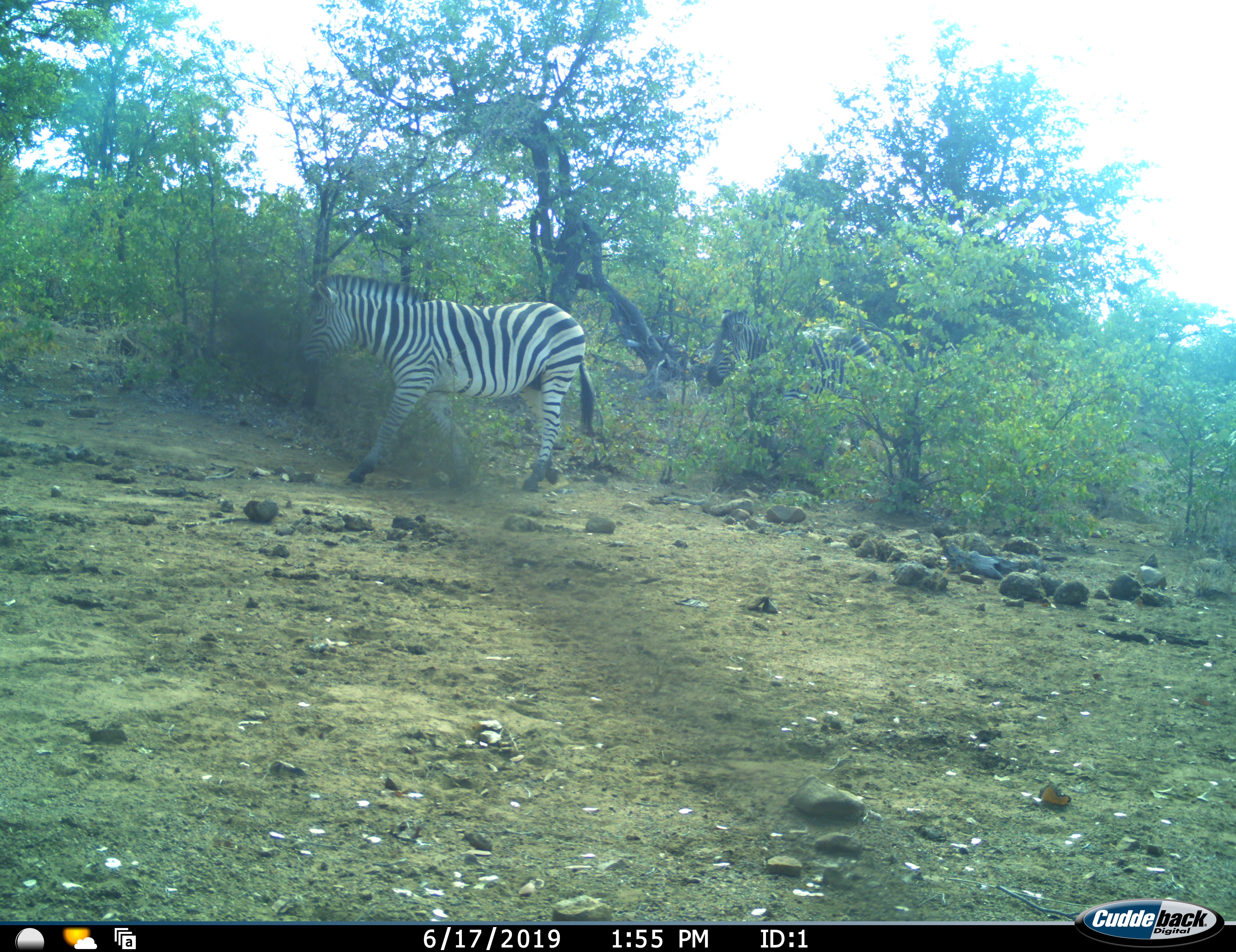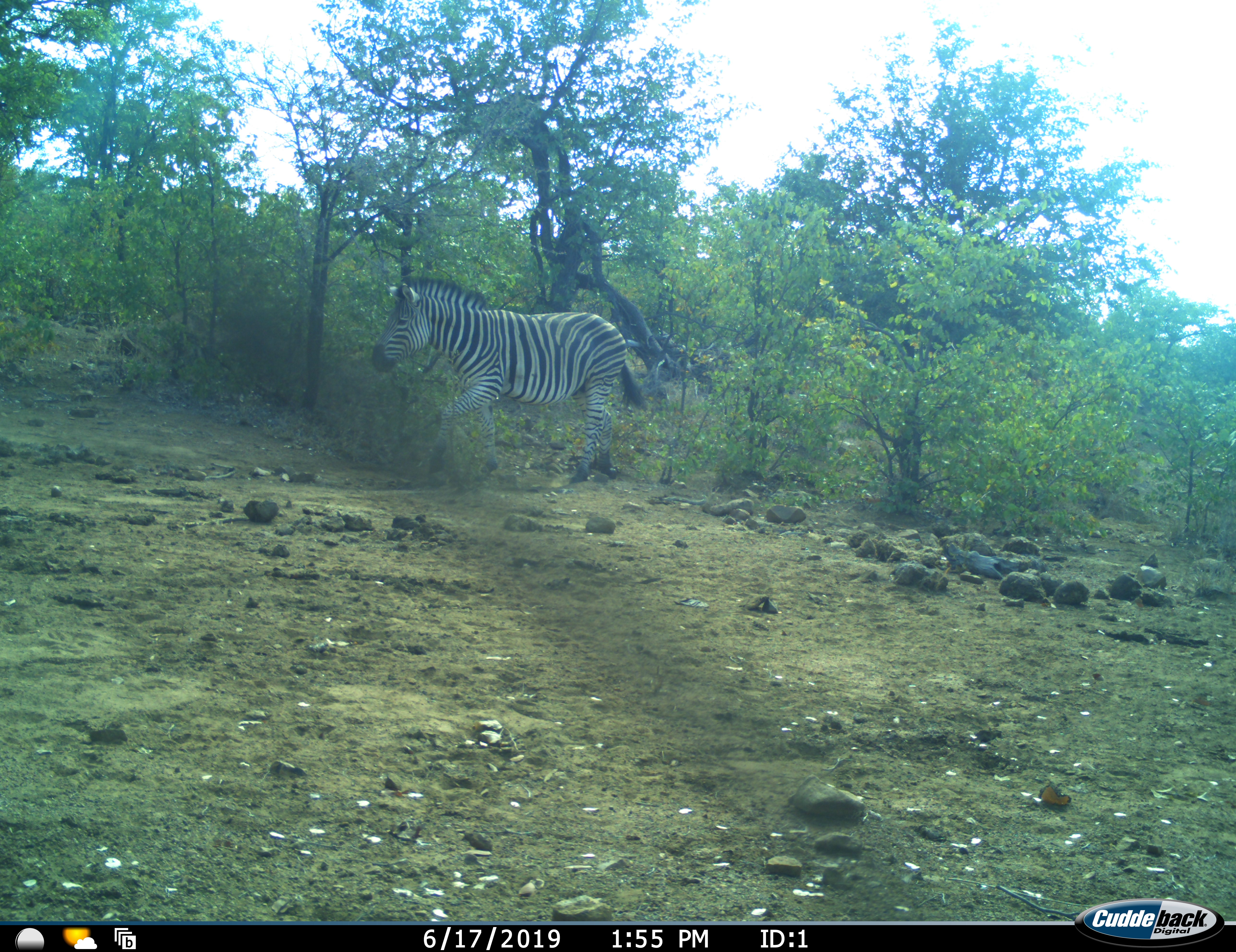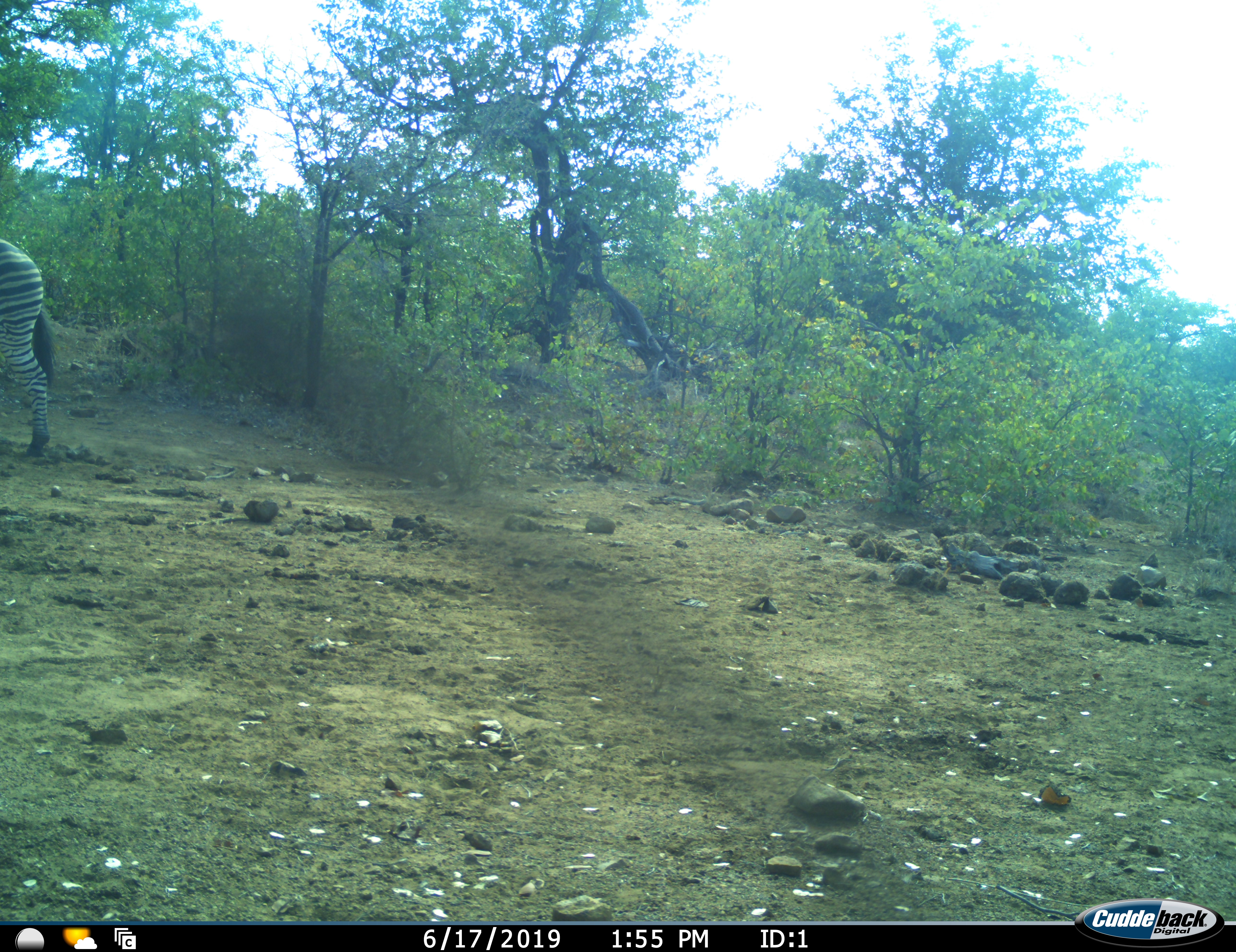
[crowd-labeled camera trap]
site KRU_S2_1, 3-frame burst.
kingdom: Animalia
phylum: Chordata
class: Mammalia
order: Perissodactyla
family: Equidae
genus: Equus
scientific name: Equus quagga burchellii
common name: burchell's zebra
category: zebraburchells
Zebraburchells (burchell's zebra) (Equus quagga burchellii), count 2. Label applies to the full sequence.